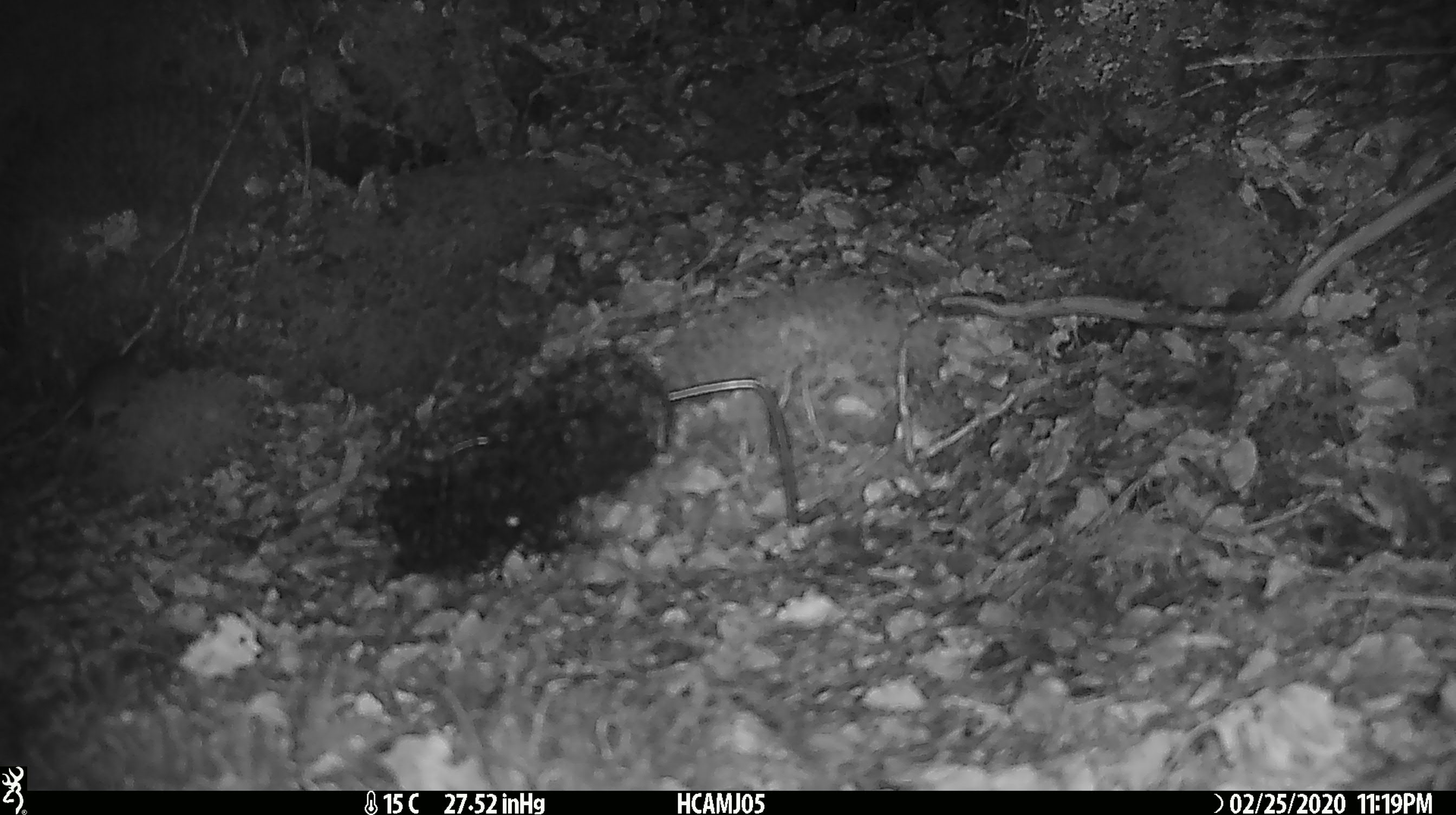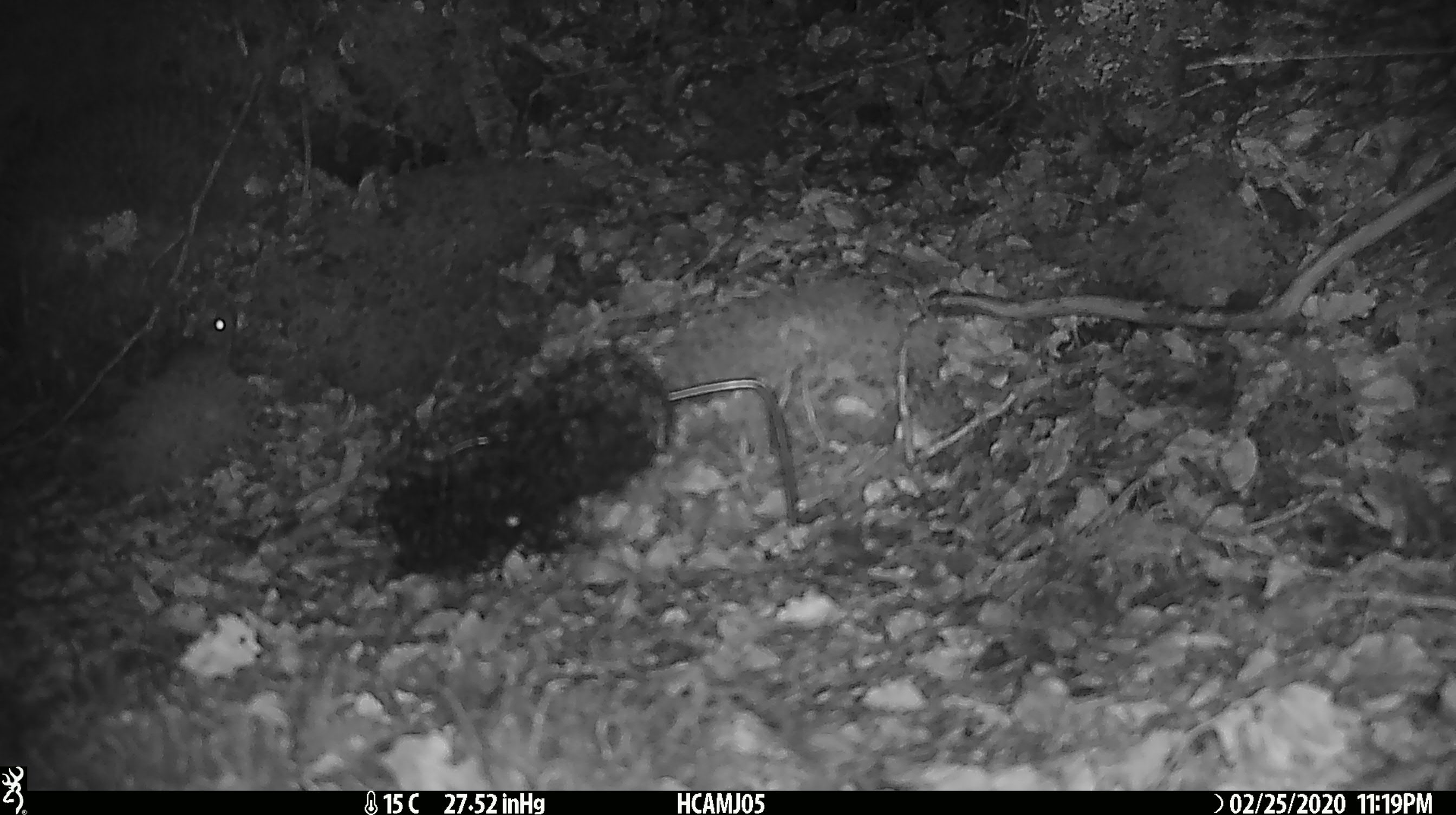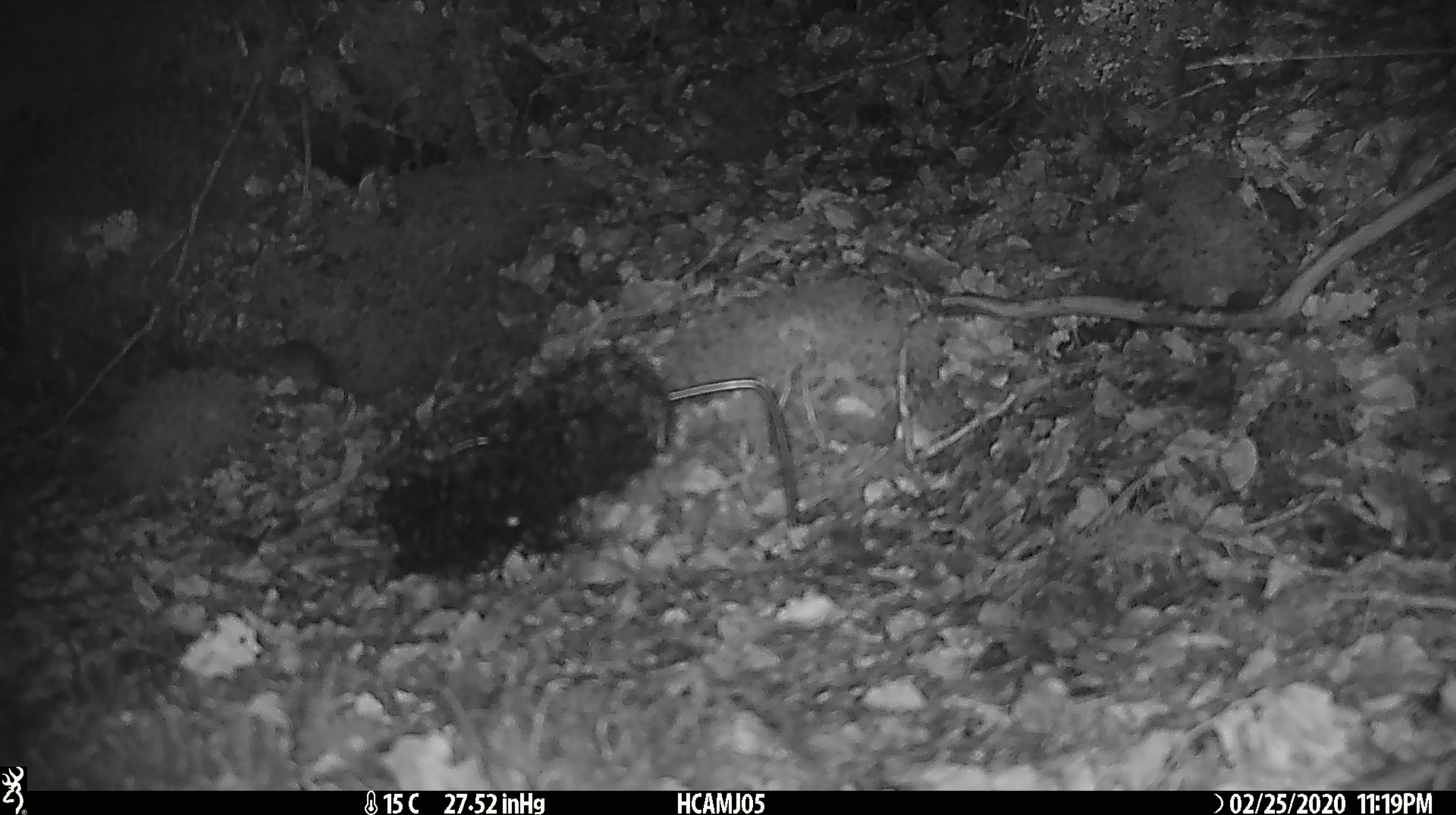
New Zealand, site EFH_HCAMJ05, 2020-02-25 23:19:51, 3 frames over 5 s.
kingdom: Animalia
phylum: Chordata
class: Mammalia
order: Rodentia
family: Muridae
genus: Mus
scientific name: Mus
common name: mouse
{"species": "mouse (Mus)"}